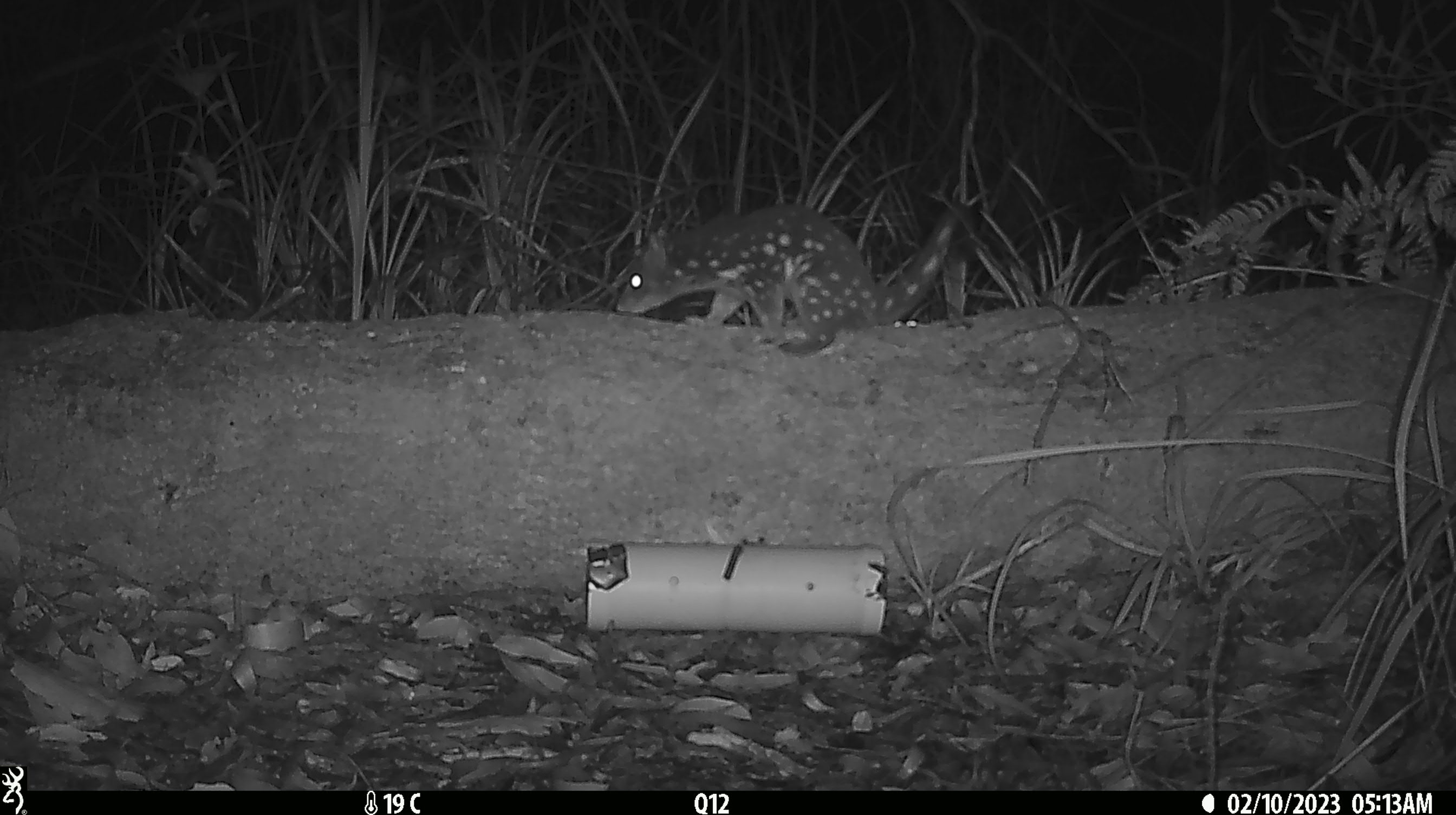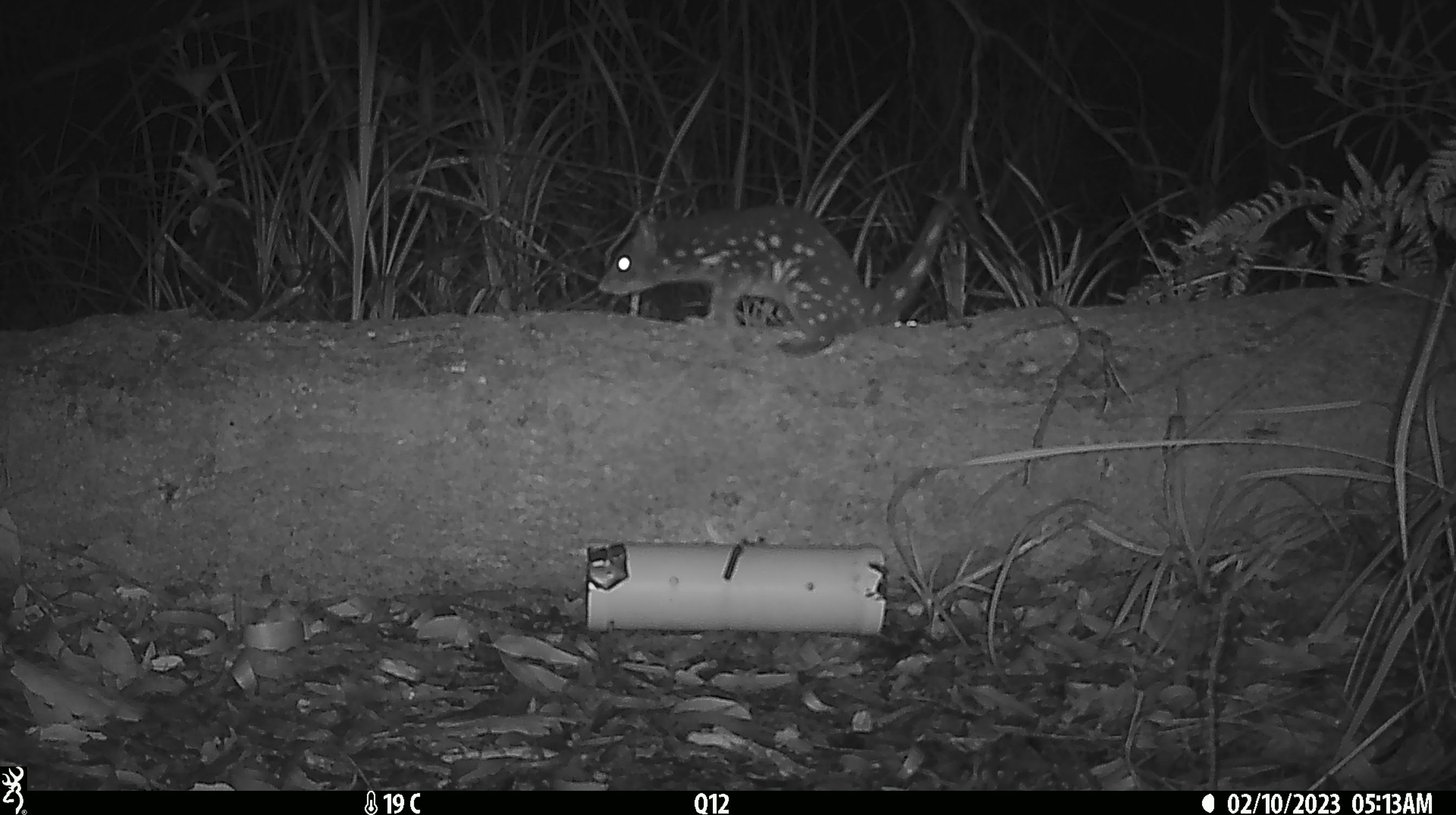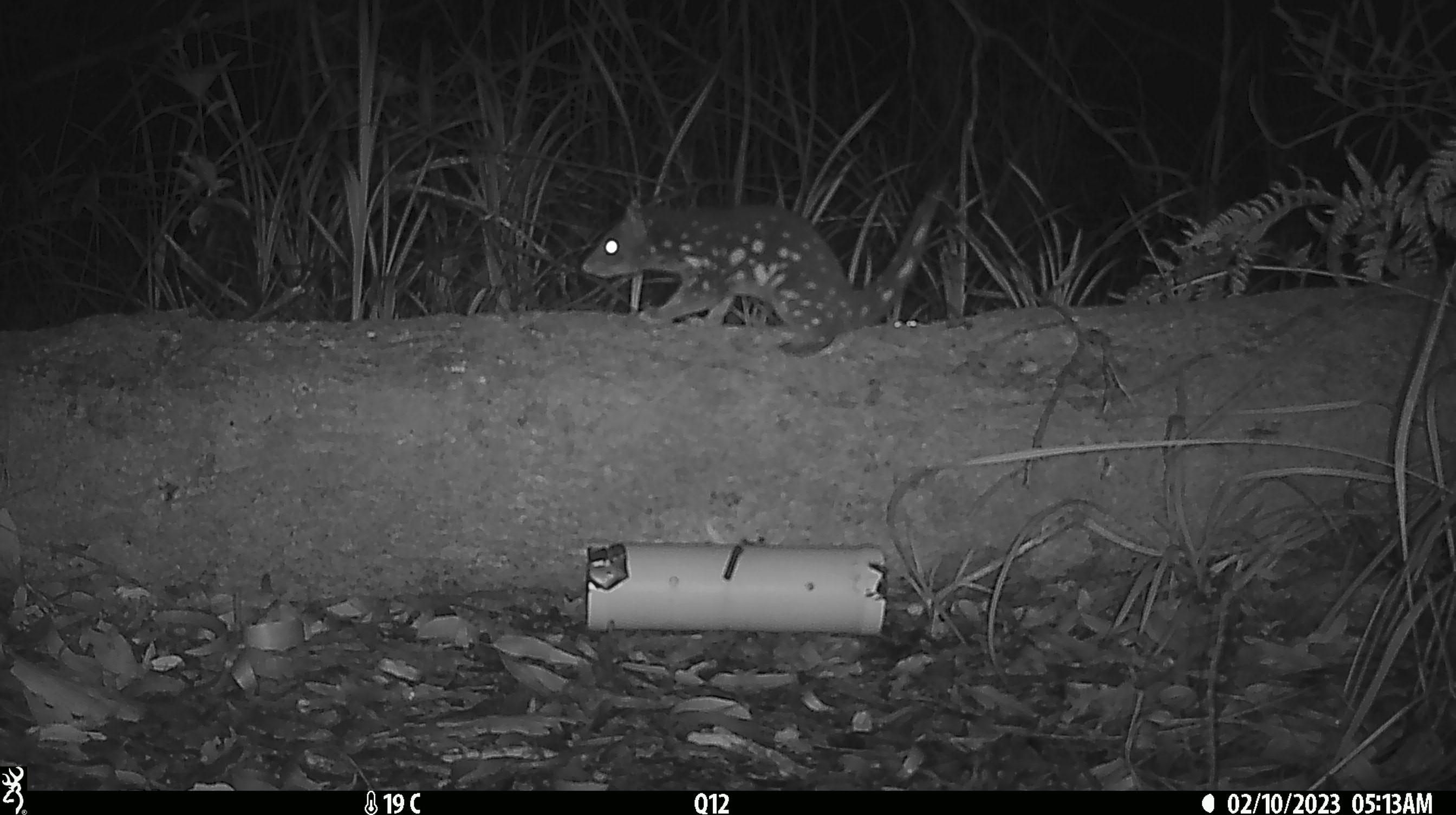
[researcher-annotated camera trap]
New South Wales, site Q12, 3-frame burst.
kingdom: Animalia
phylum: Chordata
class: Mammalia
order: Dasyuromorphia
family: Dasyuridae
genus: Dasyurus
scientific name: Dasyurus maculatus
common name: spotted-tailed quoll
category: quoll